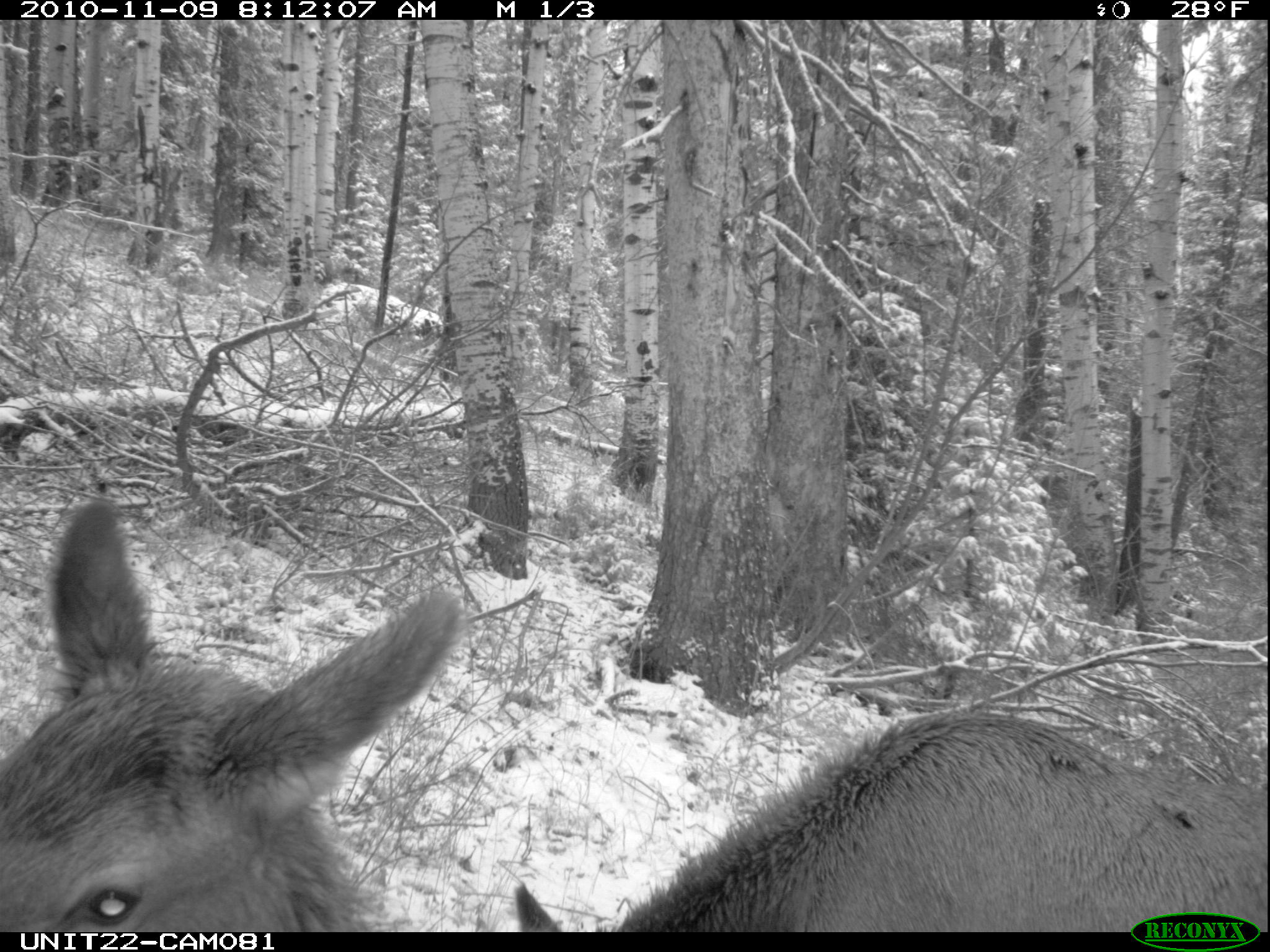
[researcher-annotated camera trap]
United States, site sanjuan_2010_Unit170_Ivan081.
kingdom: Animalia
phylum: Chordata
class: Mammalia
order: Artiodactyla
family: Cervidae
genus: Cervus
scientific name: Cervus elaphus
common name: red deer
Cervus elaphus (red deer).